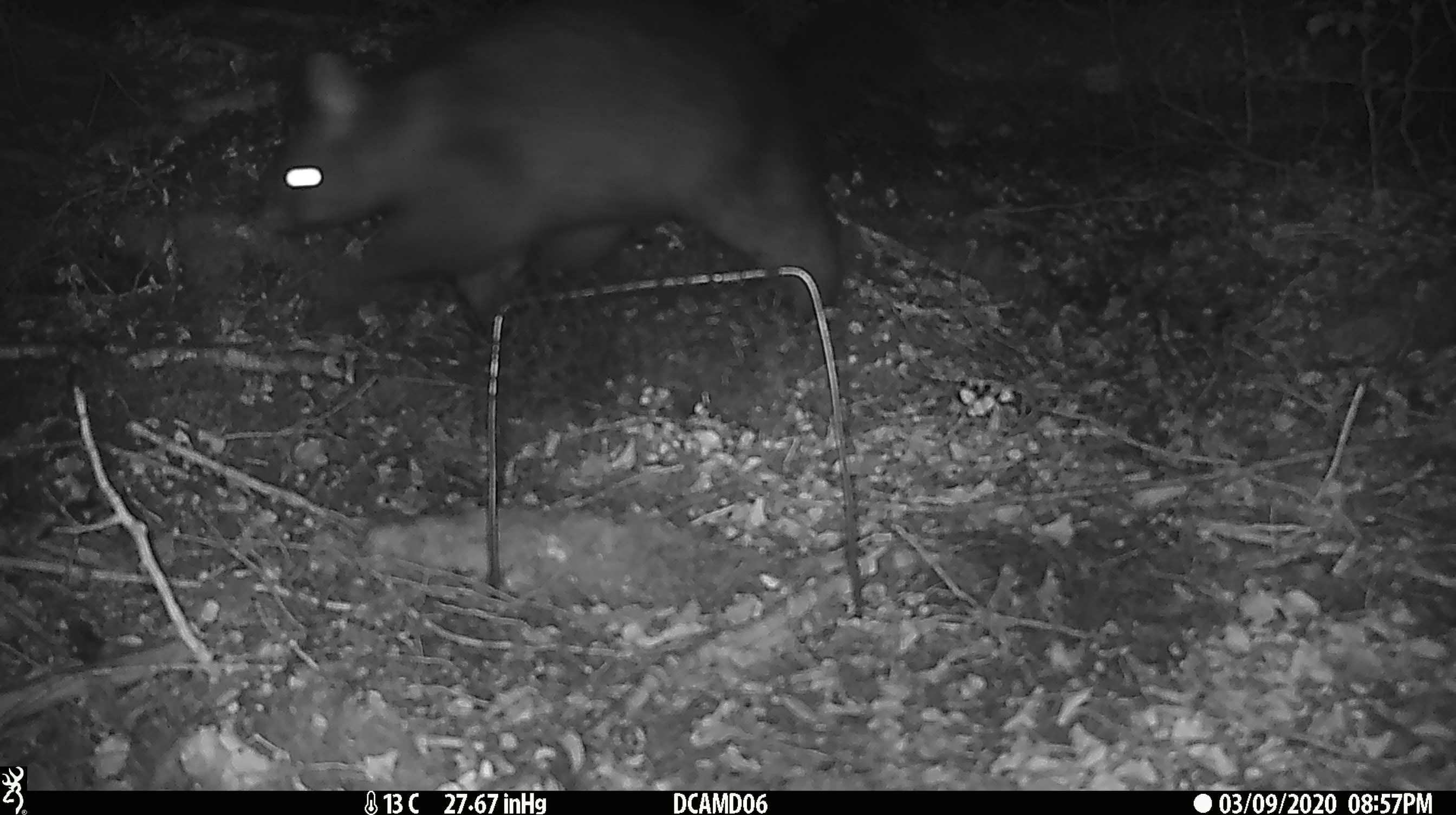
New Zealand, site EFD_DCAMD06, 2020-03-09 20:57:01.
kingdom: Animalia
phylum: Chordata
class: Mammalia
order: Diprotodontia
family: Phalangeridae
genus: Trichosurus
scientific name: Trichosurus vulpecula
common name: common brushtail possum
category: possum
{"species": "possum (common brushtail possum) (Trichosurus vulpecula)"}